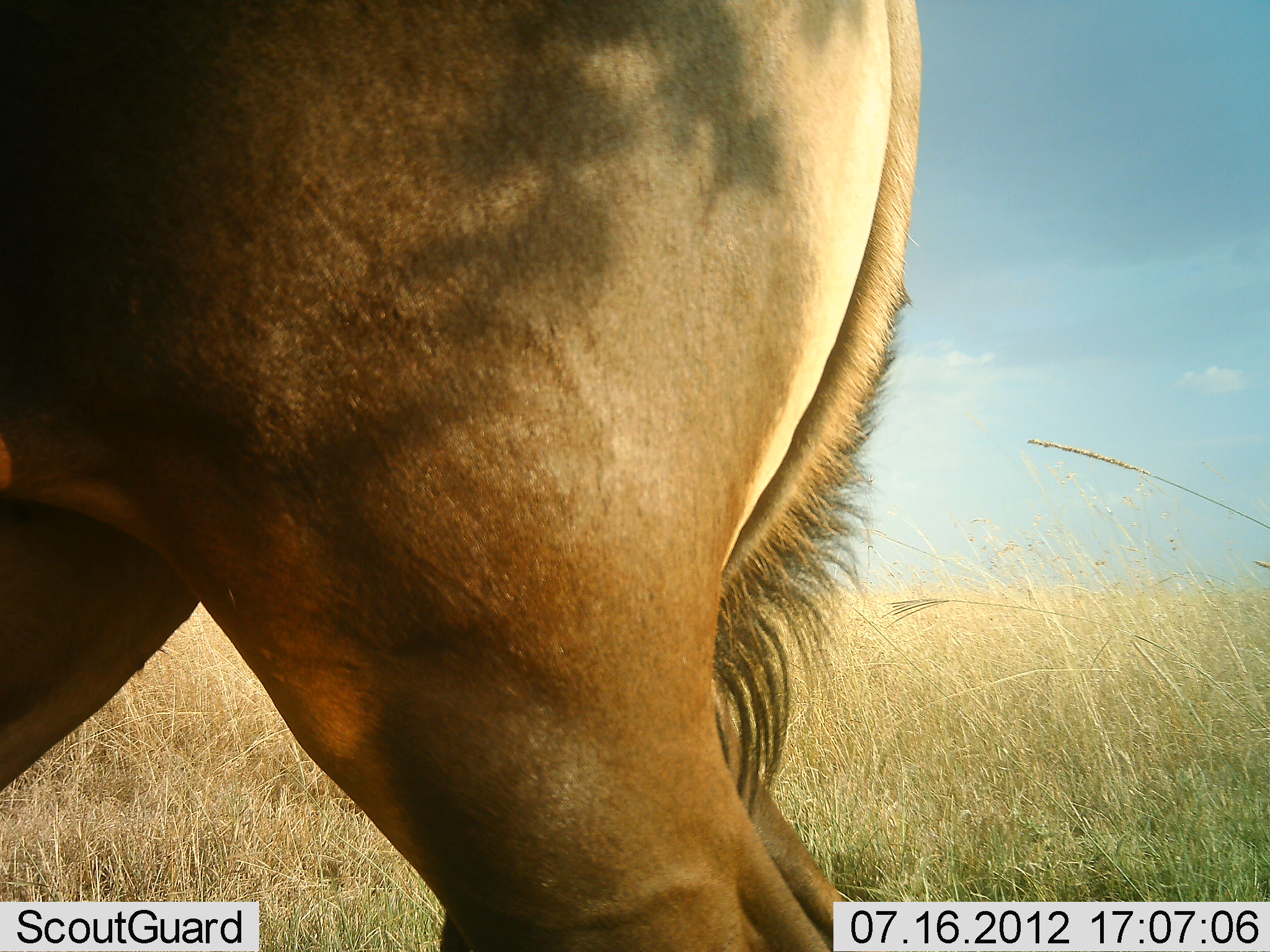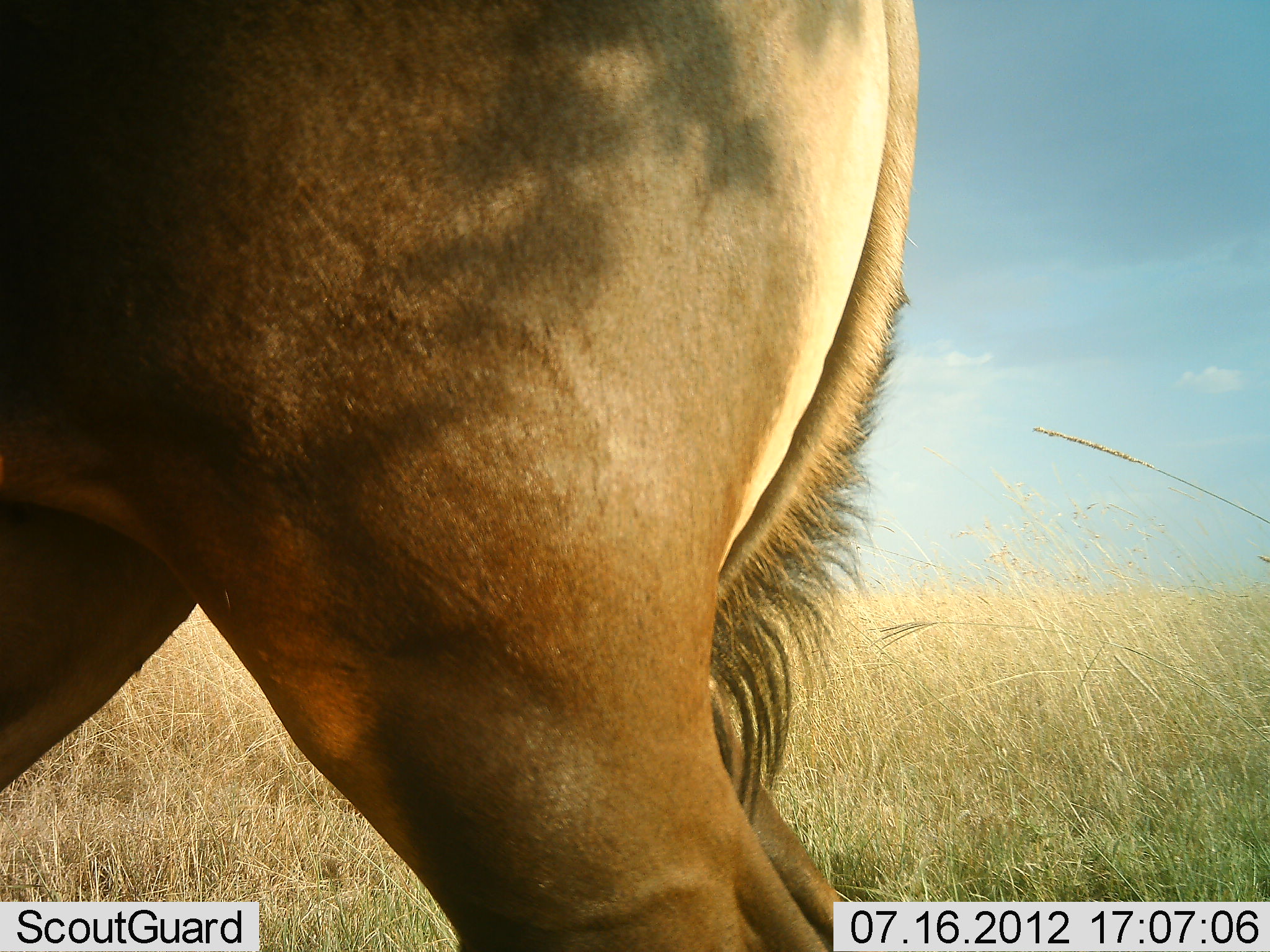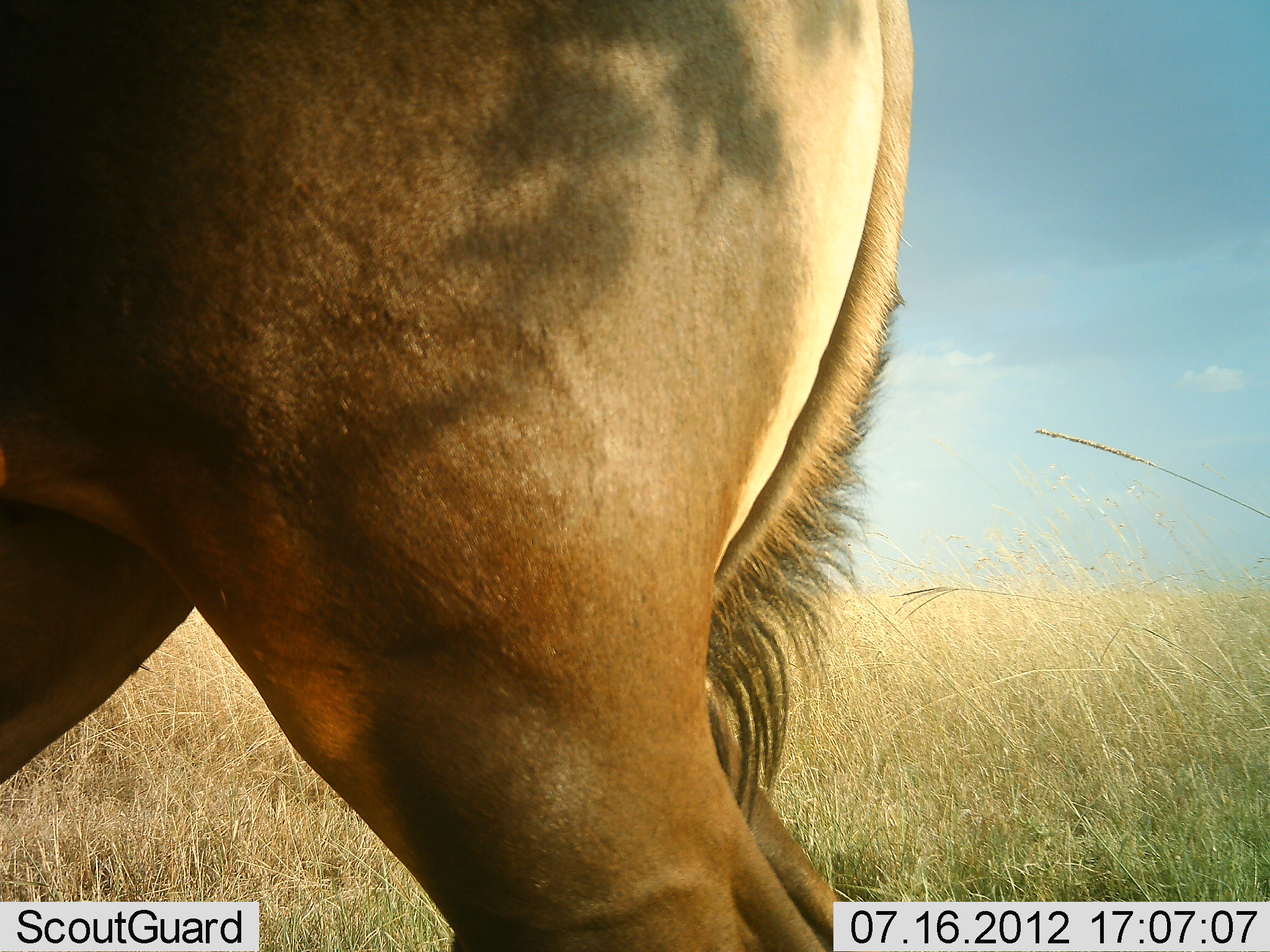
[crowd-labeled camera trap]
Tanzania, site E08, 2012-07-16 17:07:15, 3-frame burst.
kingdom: Animalia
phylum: Chordata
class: Mammalia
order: Artiodactyla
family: Bovidae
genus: Alcelaphus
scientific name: Alcelaphus buselaphus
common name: hartebeest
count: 1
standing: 100%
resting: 10%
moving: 0%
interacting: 0%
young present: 0%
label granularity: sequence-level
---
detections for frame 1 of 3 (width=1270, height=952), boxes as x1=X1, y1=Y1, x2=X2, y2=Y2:
animal: x1=0, y1=1, x2=921, y2=951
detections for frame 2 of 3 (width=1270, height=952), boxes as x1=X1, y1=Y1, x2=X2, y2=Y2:
animal: x1=1, y1=0, x2=921, y2=949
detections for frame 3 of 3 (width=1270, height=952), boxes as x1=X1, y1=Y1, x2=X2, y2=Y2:
animal: x1=0, y1=1, x2=913, y2=951